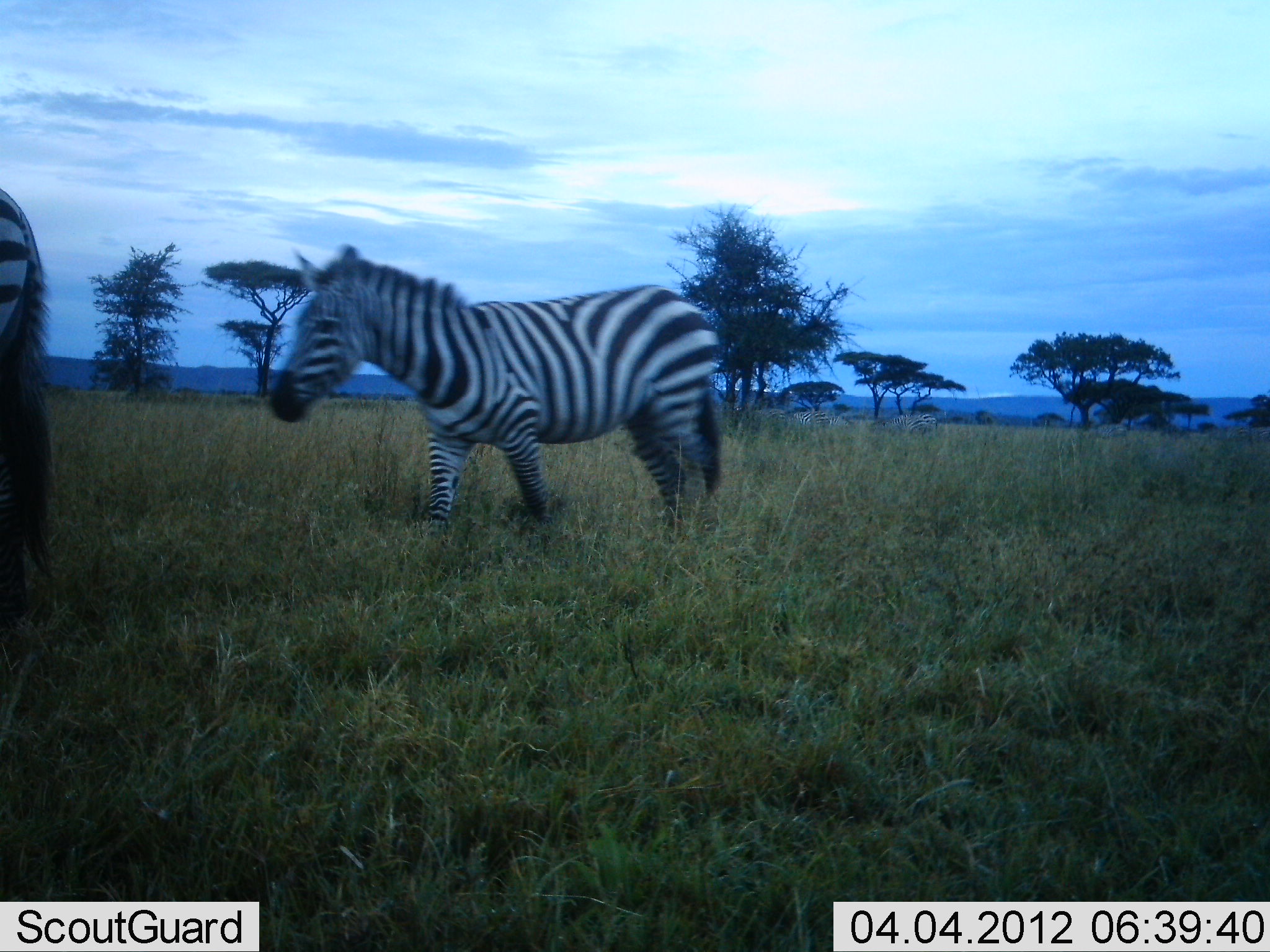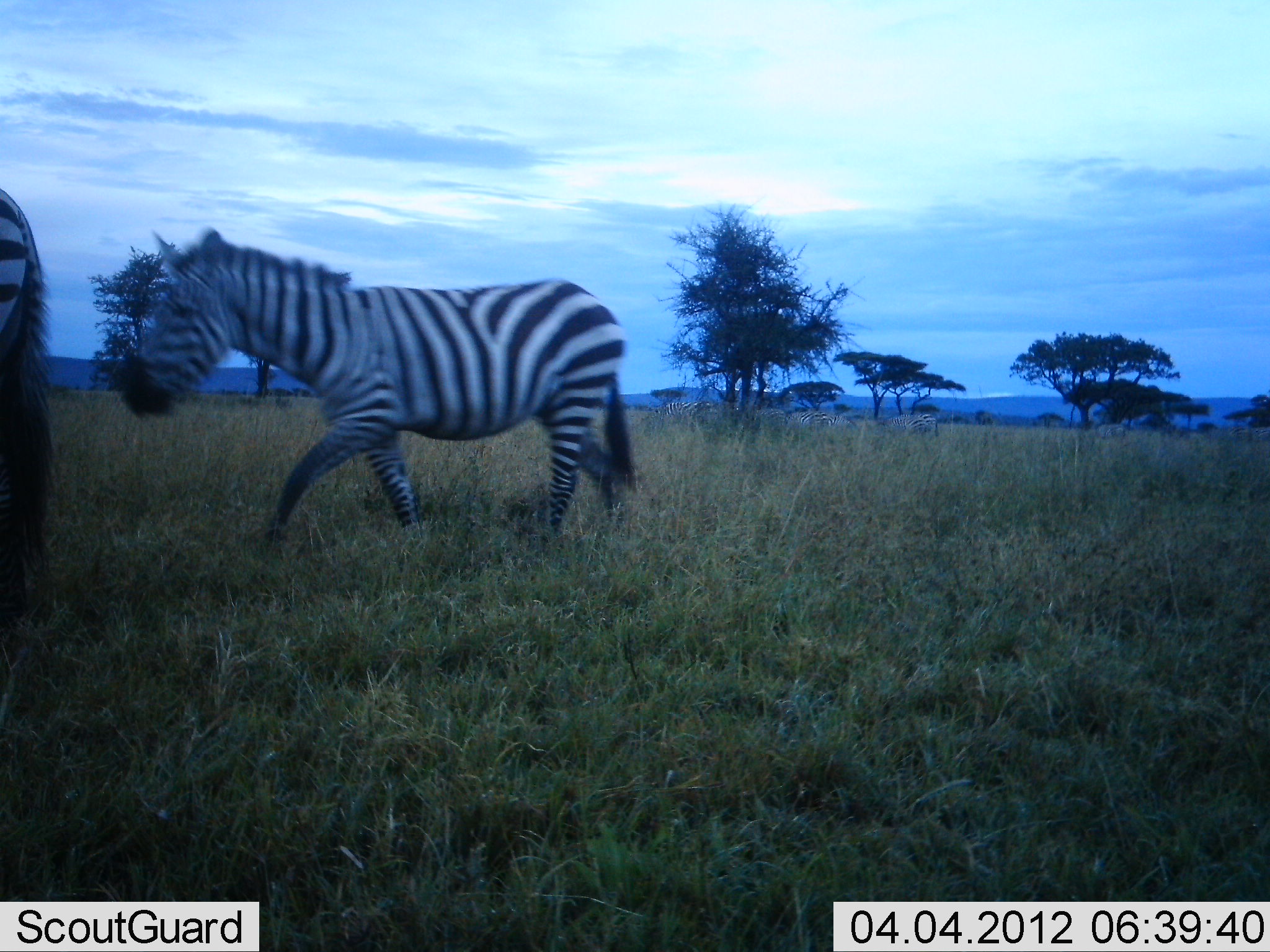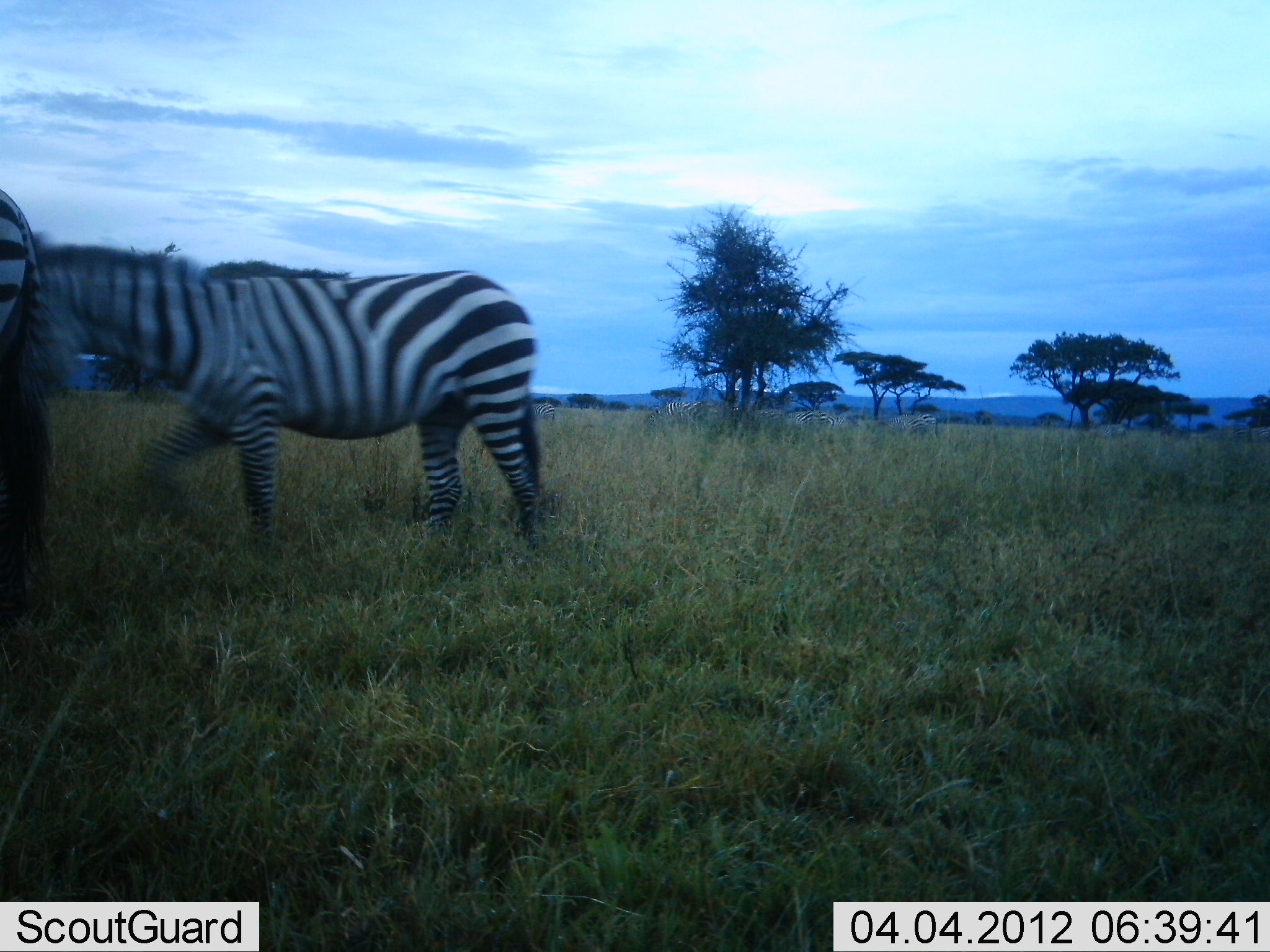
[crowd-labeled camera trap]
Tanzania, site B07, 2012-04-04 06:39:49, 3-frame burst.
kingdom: Animalia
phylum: Chordata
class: Mammalia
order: Perissodactyla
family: Equidae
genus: Equus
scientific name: Equus quagga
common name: plains zebra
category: zebra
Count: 2.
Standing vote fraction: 67%.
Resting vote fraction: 0%.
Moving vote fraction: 90%.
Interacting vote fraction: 0%.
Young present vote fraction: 5%.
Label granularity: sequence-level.